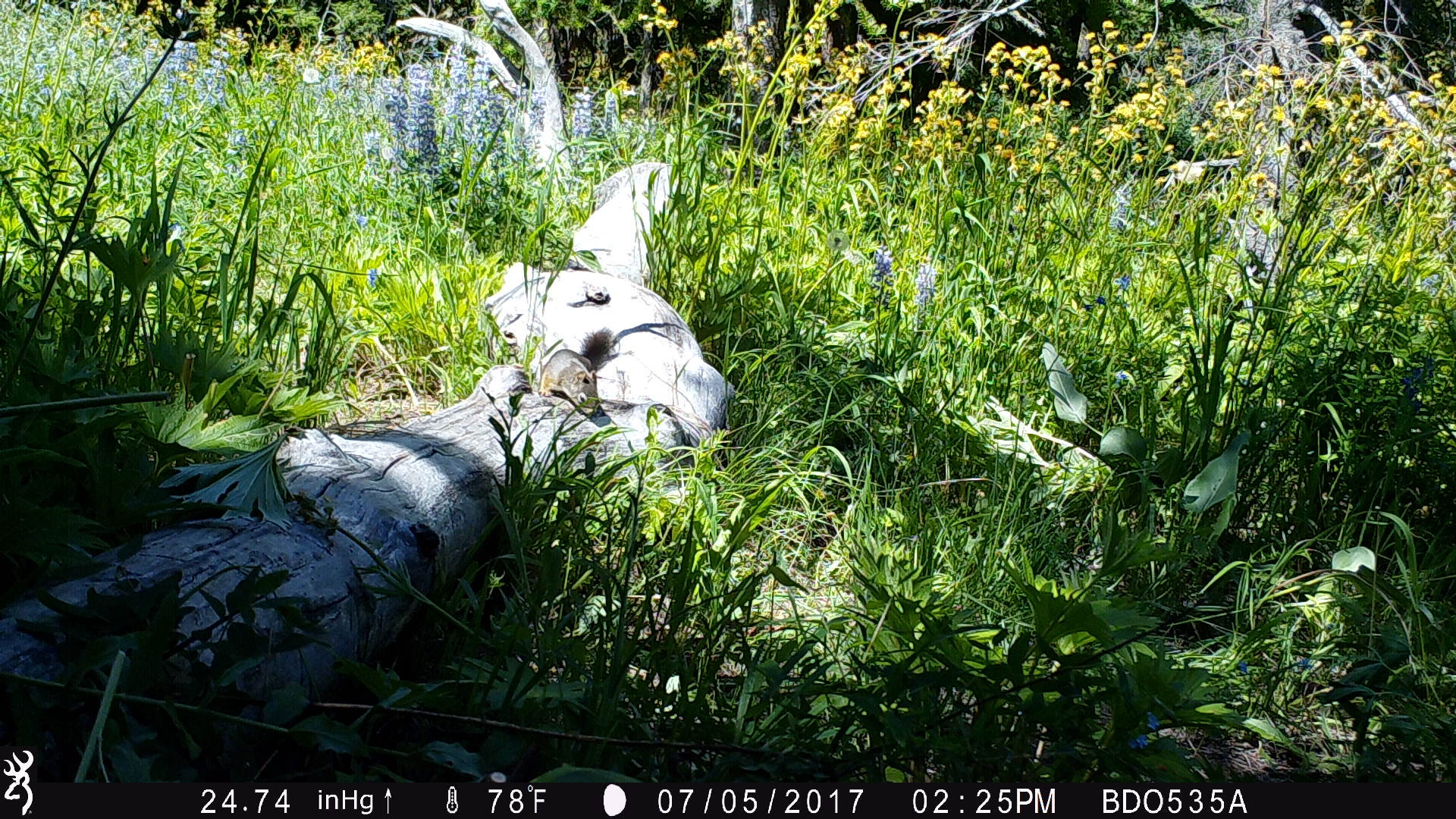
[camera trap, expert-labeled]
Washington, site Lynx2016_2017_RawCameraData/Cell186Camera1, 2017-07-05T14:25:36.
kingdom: Animalia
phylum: Chordata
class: Mammalia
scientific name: Mammalia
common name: small mammal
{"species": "small mammal (Mammalia)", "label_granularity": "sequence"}